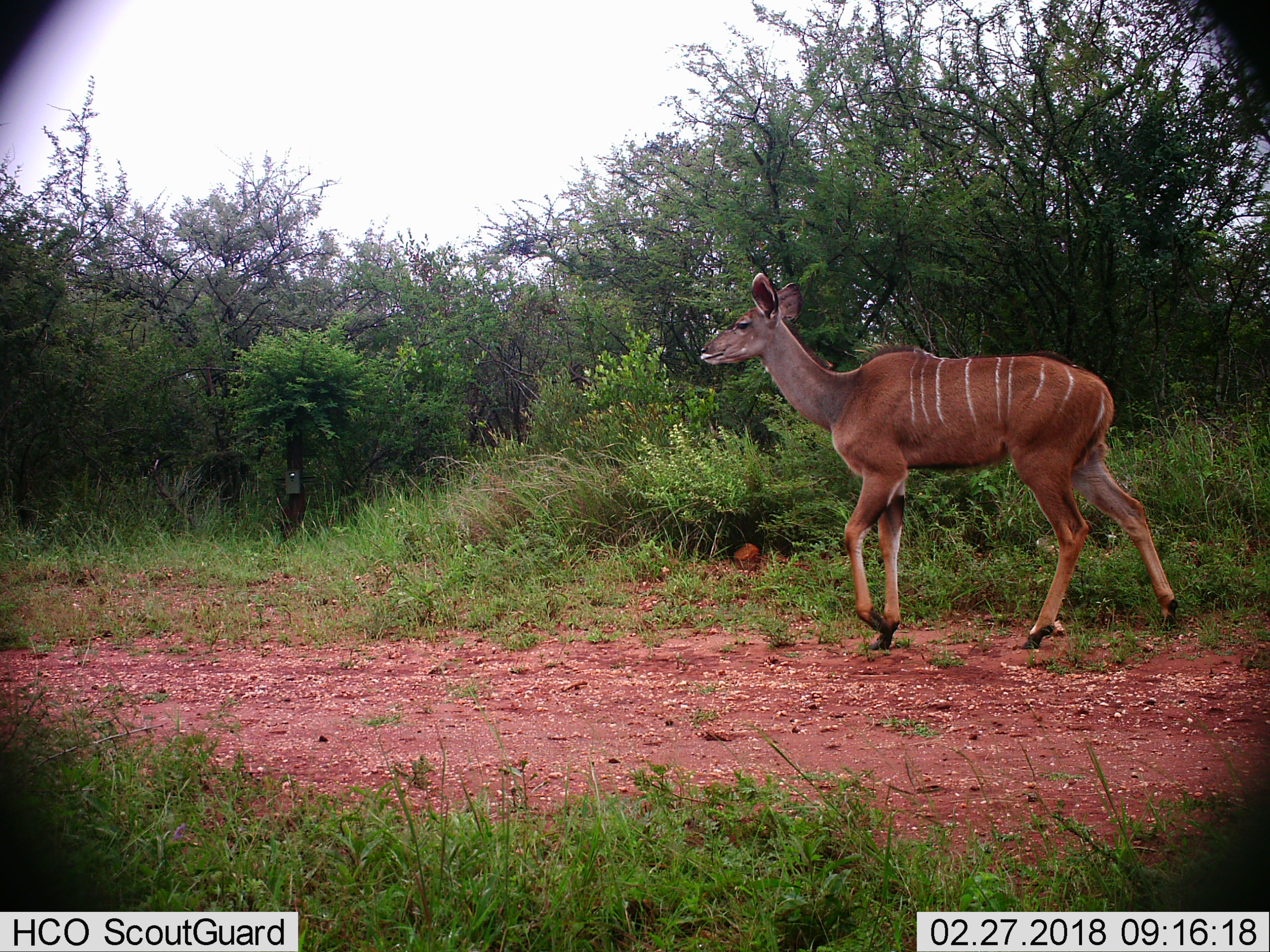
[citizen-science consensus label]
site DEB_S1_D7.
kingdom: Animalia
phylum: Chordata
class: Mammalia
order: Artiodactyla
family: Bovidae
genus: Tragelaphus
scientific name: Tragelaphus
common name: kudu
Kudu (Tragelaphus), count 1. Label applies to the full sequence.